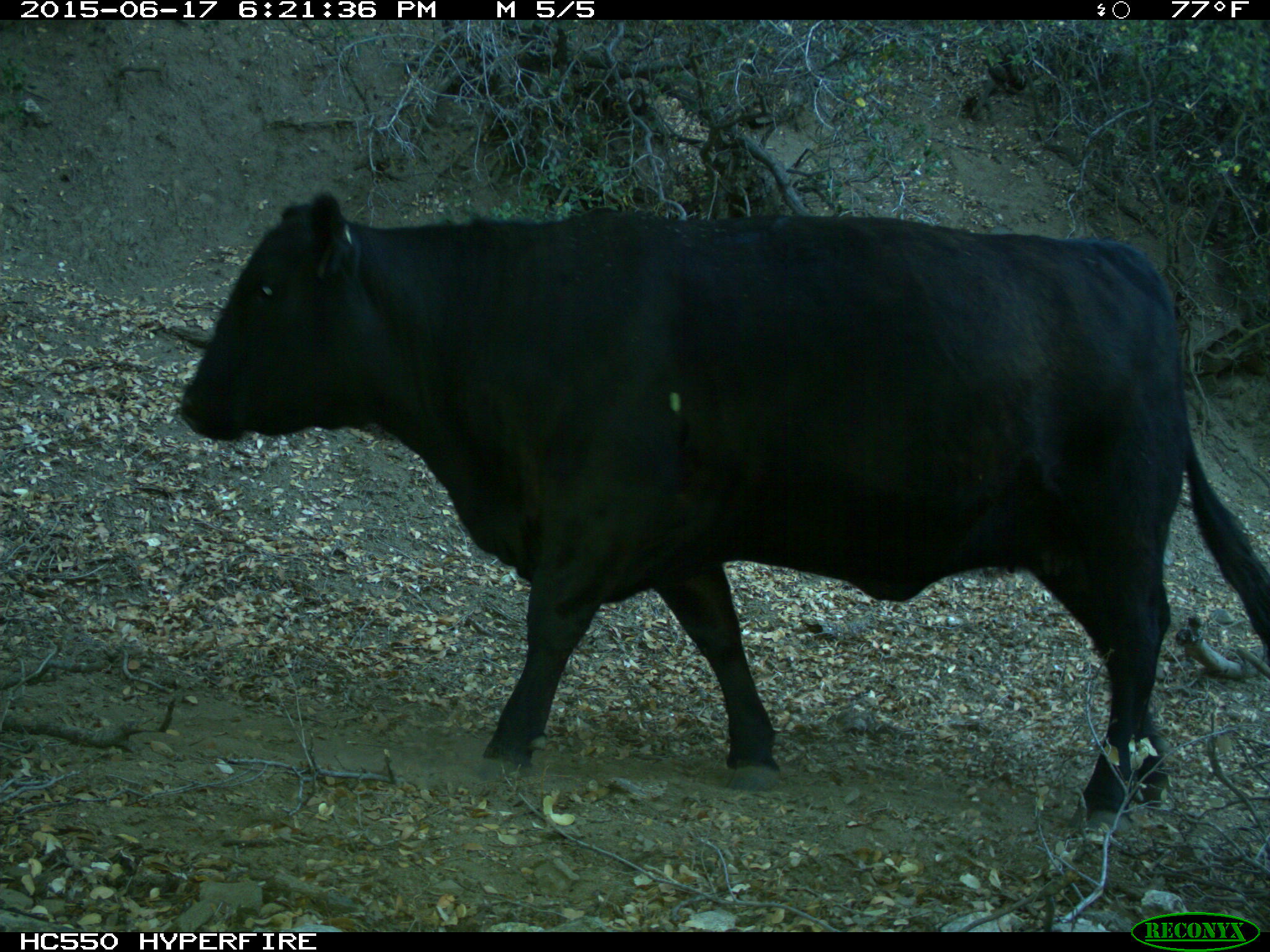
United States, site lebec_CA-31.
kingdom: Animalia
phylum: Chordata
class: Mammalia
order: Artiodactyla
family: Bovidae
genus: Bos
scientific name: Bos taurus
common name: domestic cow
Bos taurus (domestic cow).